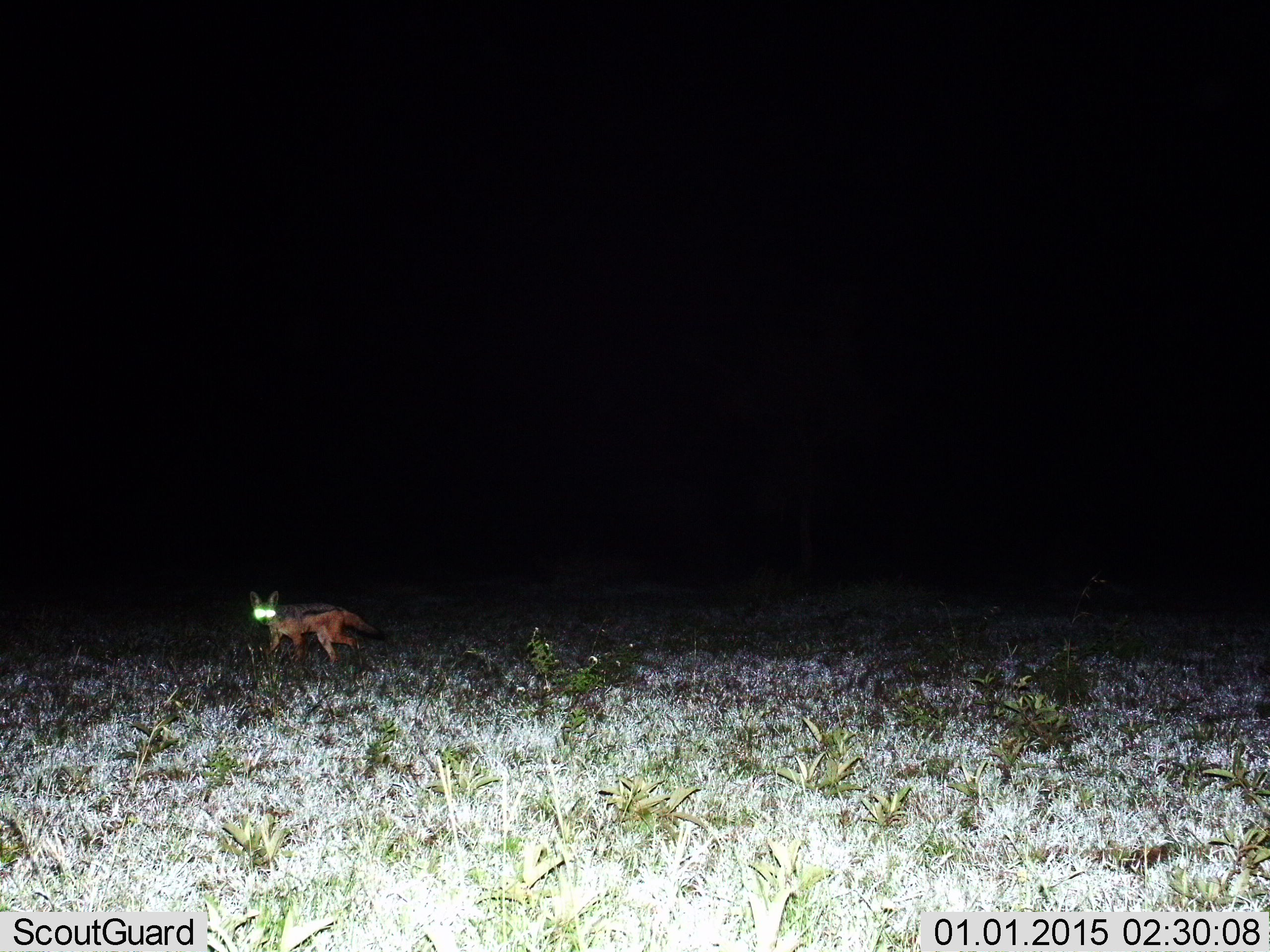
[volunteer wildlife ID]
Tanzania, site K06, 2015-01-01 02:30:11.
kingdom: Animalia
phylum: Chordata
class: Mammalia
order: Carnivora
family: Canidae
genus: Lupulella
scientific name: Lupulella mesomelas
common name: black-backed jackal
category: jackal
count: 1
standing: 40%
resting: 0%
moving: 60%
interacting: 0%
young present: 0%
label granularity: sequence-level